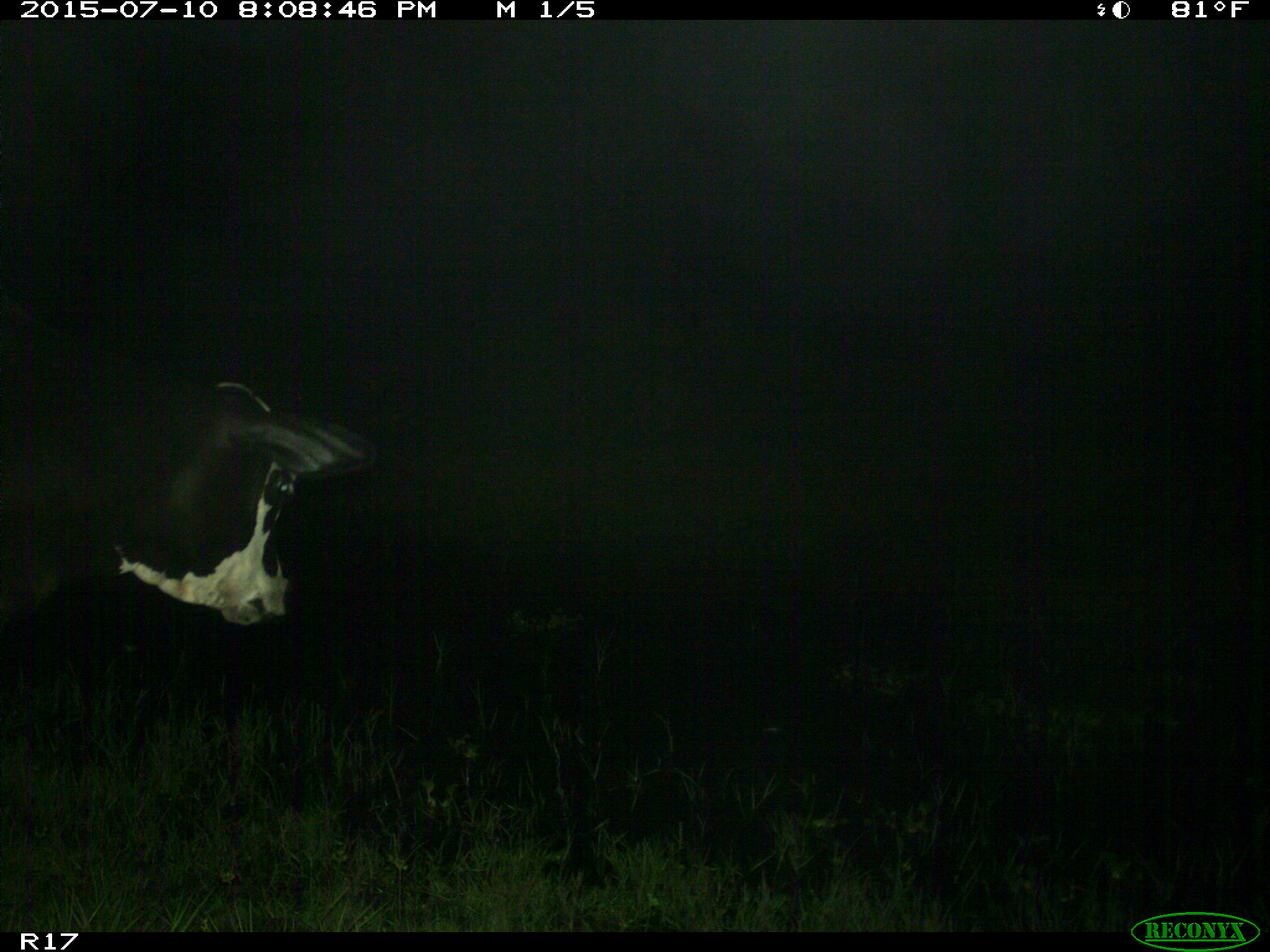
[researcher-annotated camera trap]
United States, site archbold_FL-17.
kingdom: Animalia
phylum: Chordata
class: Mammalia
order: Artiodactyla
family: Bovidae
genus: Bos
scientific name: Bos taurus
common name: domestic cow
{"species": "Bos taurus (domestic cow)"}